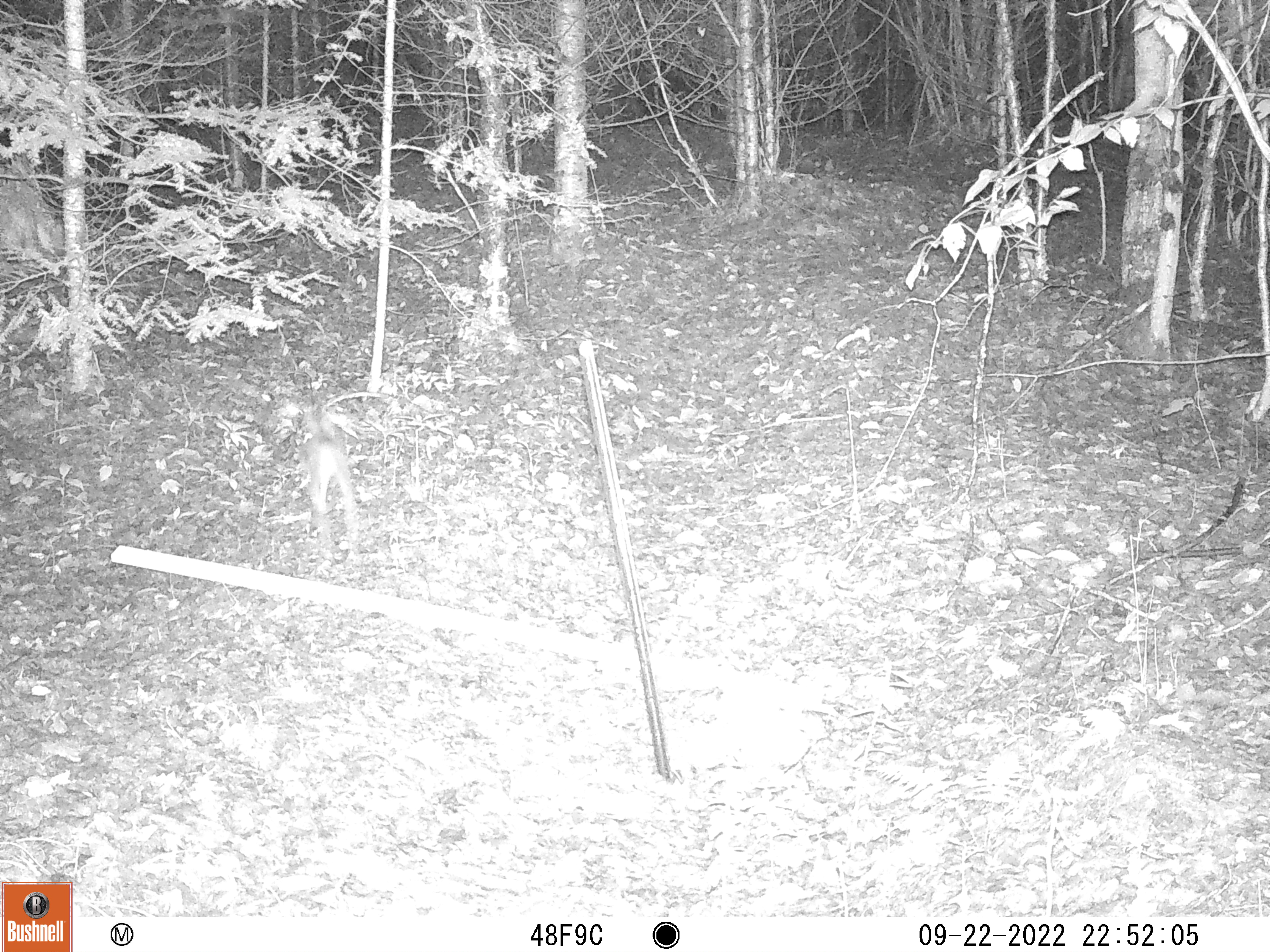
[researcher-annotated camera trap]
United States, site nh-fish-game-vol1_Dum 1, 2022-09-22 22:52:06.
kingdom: Animalia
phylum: Chordata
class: Mammalia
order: Lagomorpha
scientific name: Lagomorpha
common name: rabbit or hare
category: rabbit or hare sp.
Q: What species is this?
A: Rabbit or hare sp. (rabbit or hare) (Lagomorpha).